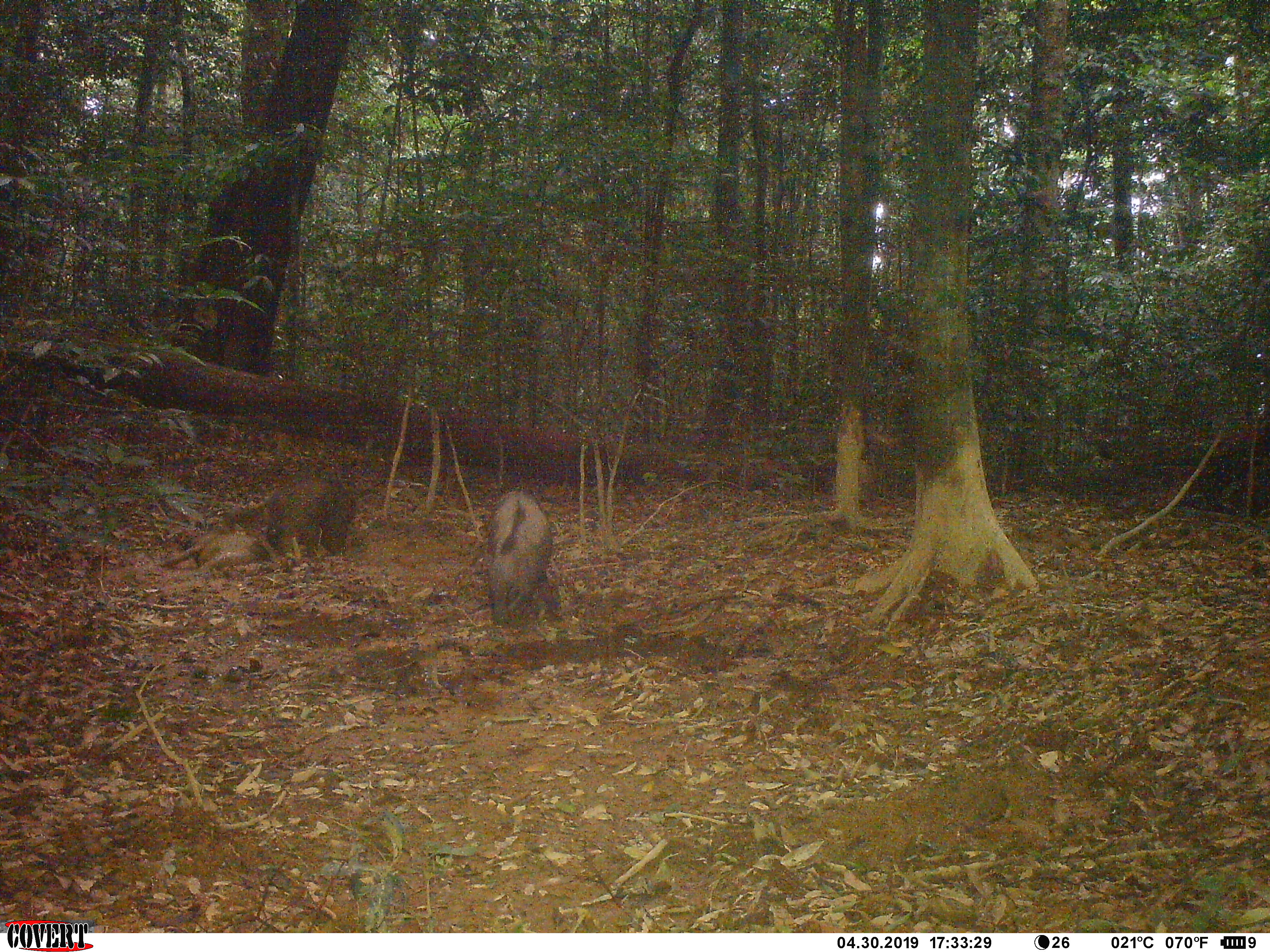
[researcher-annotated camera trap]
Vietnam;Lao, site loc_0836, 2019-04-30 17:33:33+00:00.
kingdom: Animalia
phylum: Chordata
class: Mammalia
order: Artiodactyla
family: Suidae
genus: Sus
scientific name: Sus scrofa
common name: eurasian wild pig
Eurasian wild pig (Sus scrofa). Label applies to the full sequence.